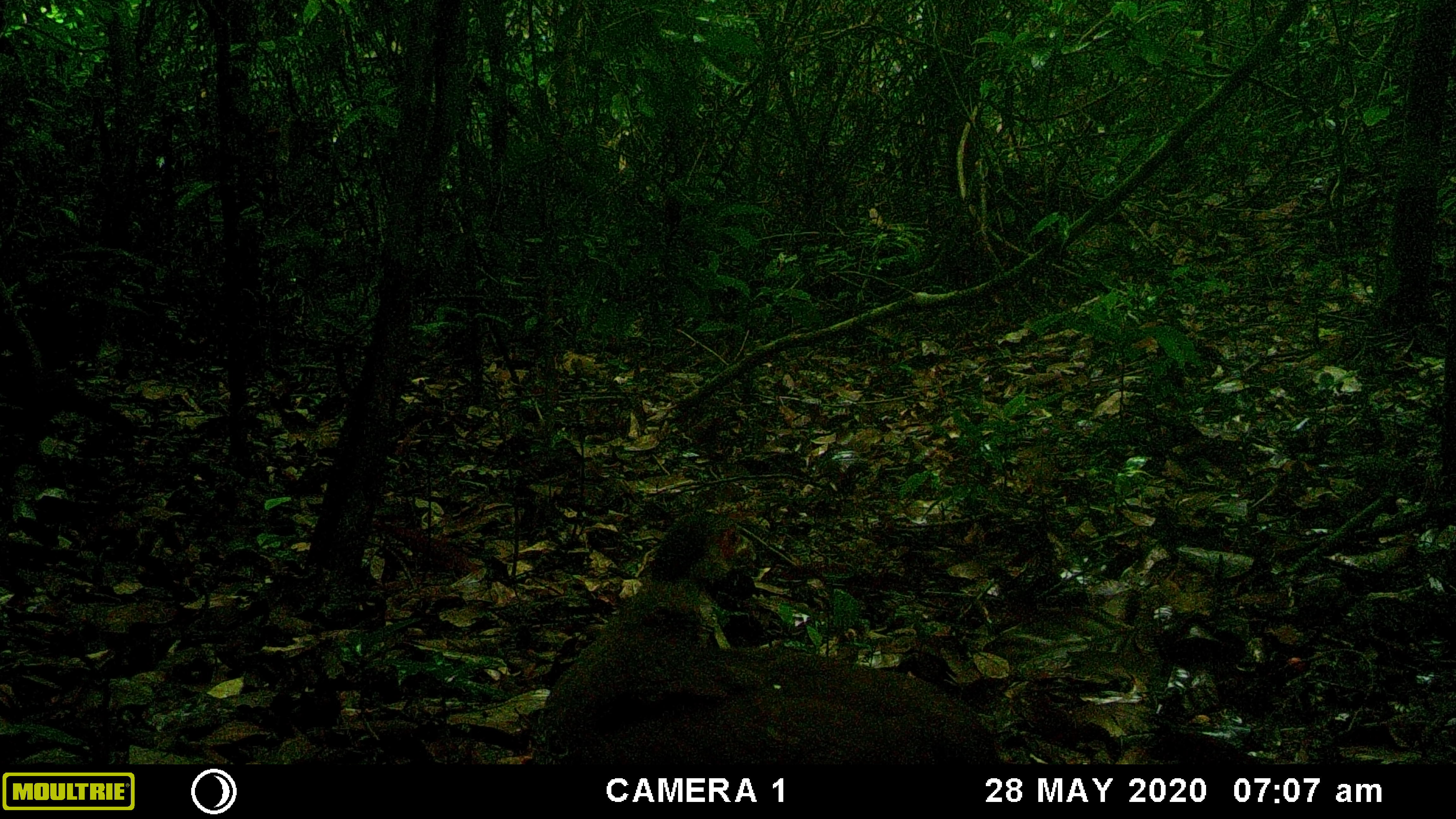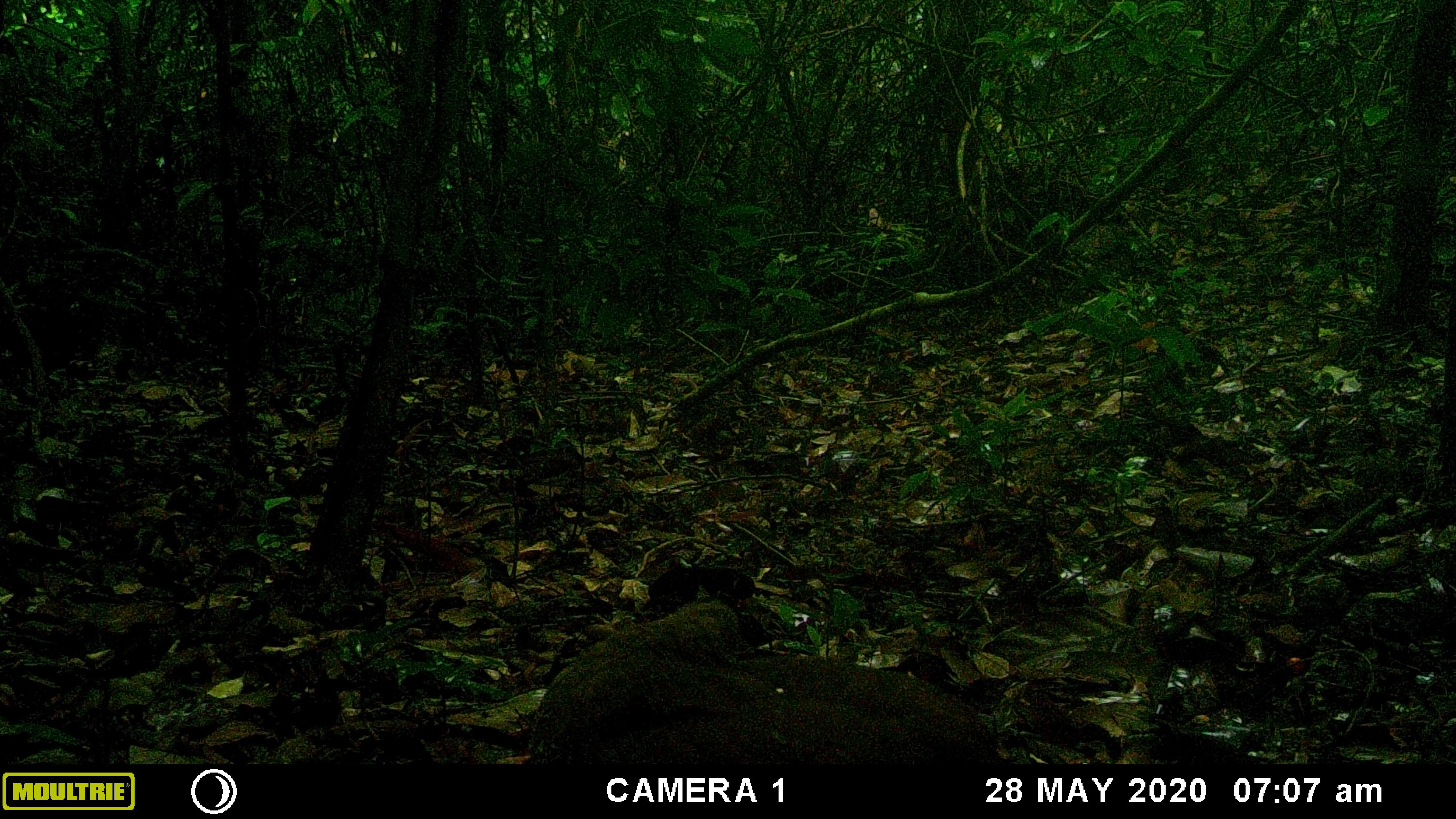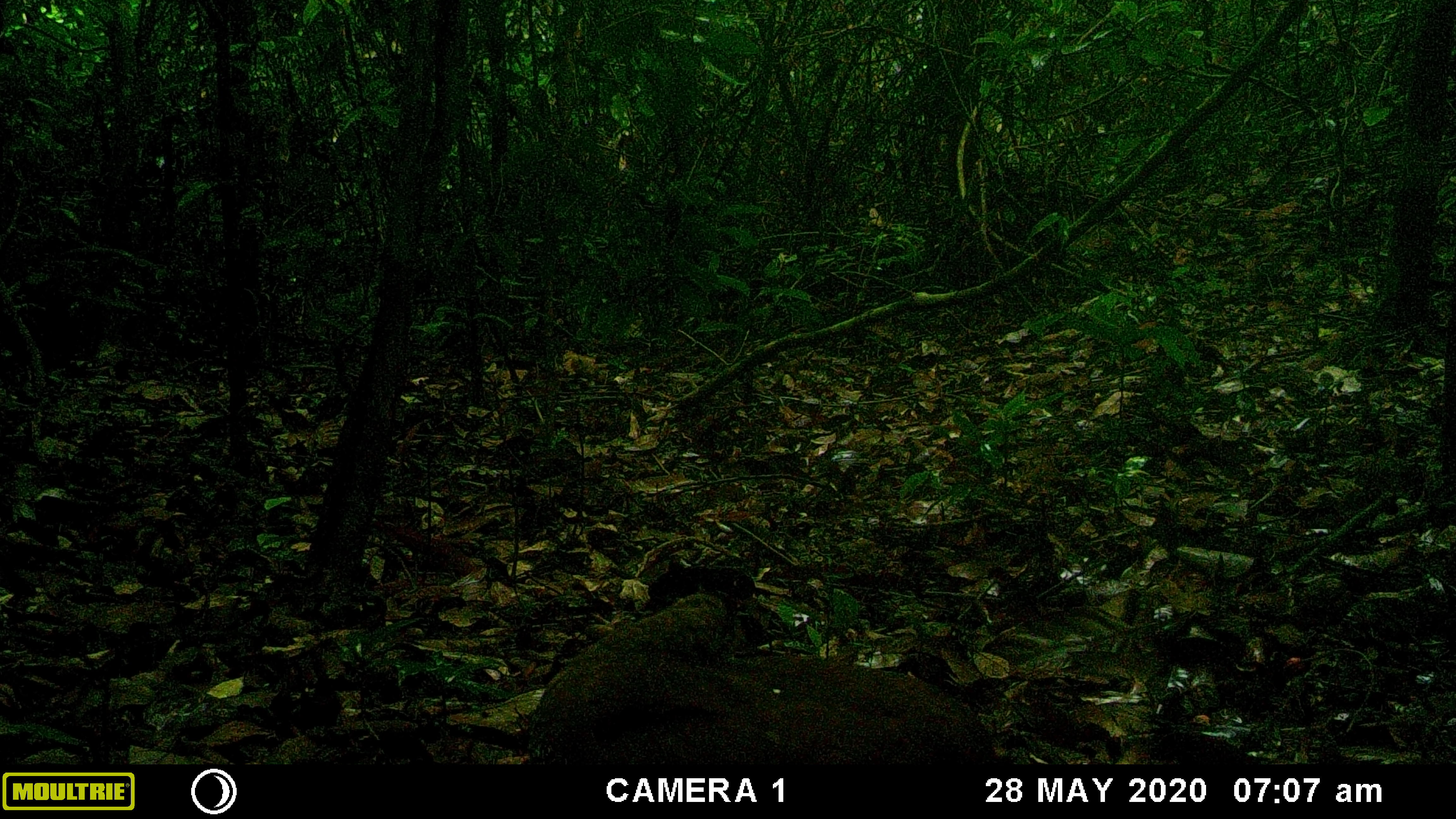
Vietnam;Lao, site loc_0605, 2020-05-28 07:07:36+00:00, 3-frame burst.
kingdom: Animalia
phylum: Chordata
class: Aves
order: Galliformes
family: Phasianidae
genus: Lophura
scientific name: Lophura nycthemera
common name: silver pheasant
Silver pheasant (Lophura nycthemera). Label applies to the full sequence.